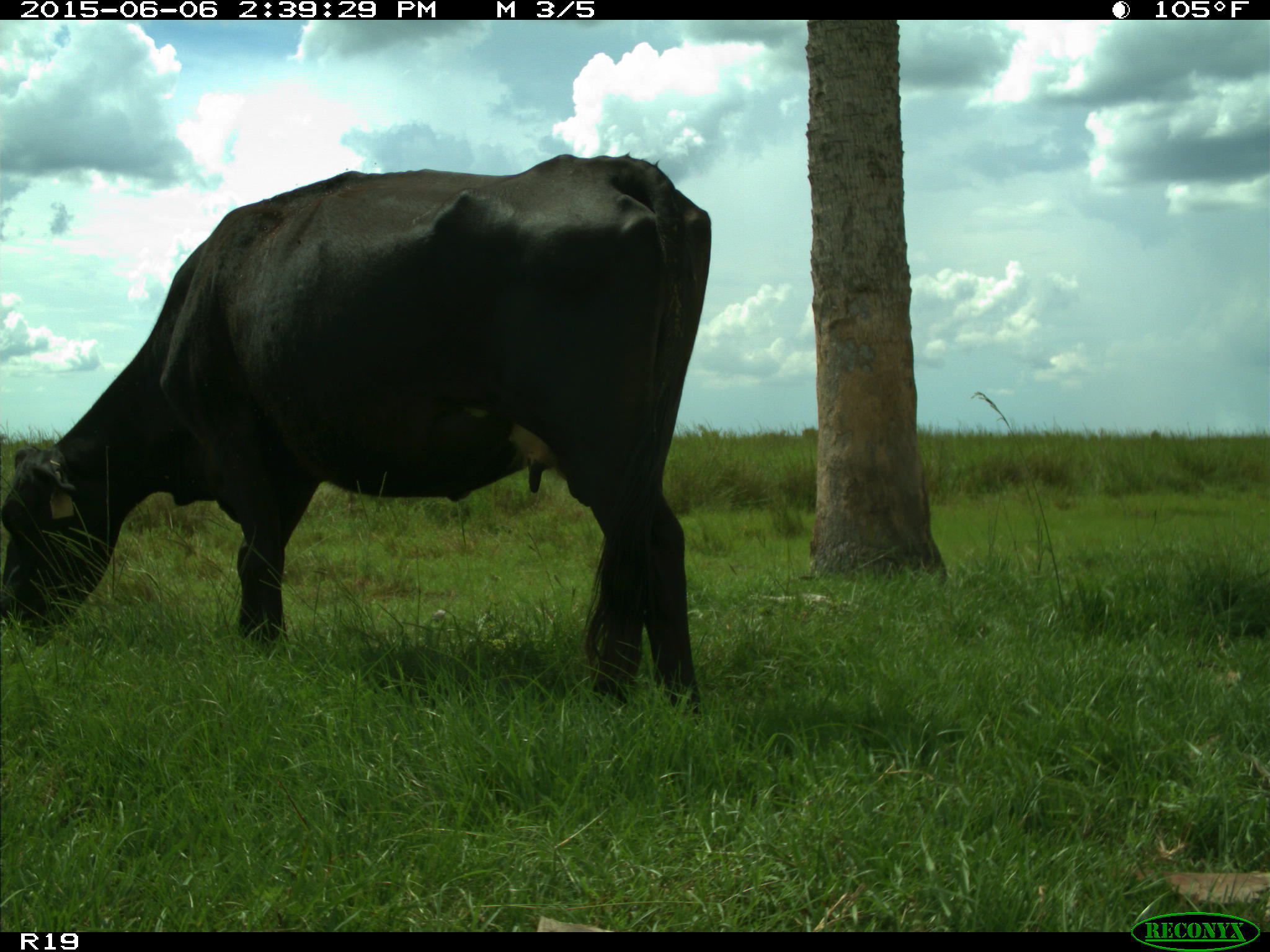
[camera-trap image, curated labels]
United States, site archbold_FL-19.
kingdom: Animalia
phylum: Chordata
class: Mammalia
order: Artiodactyla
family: Bovidae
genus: Bos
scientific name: Bos taurus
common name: domestic cow